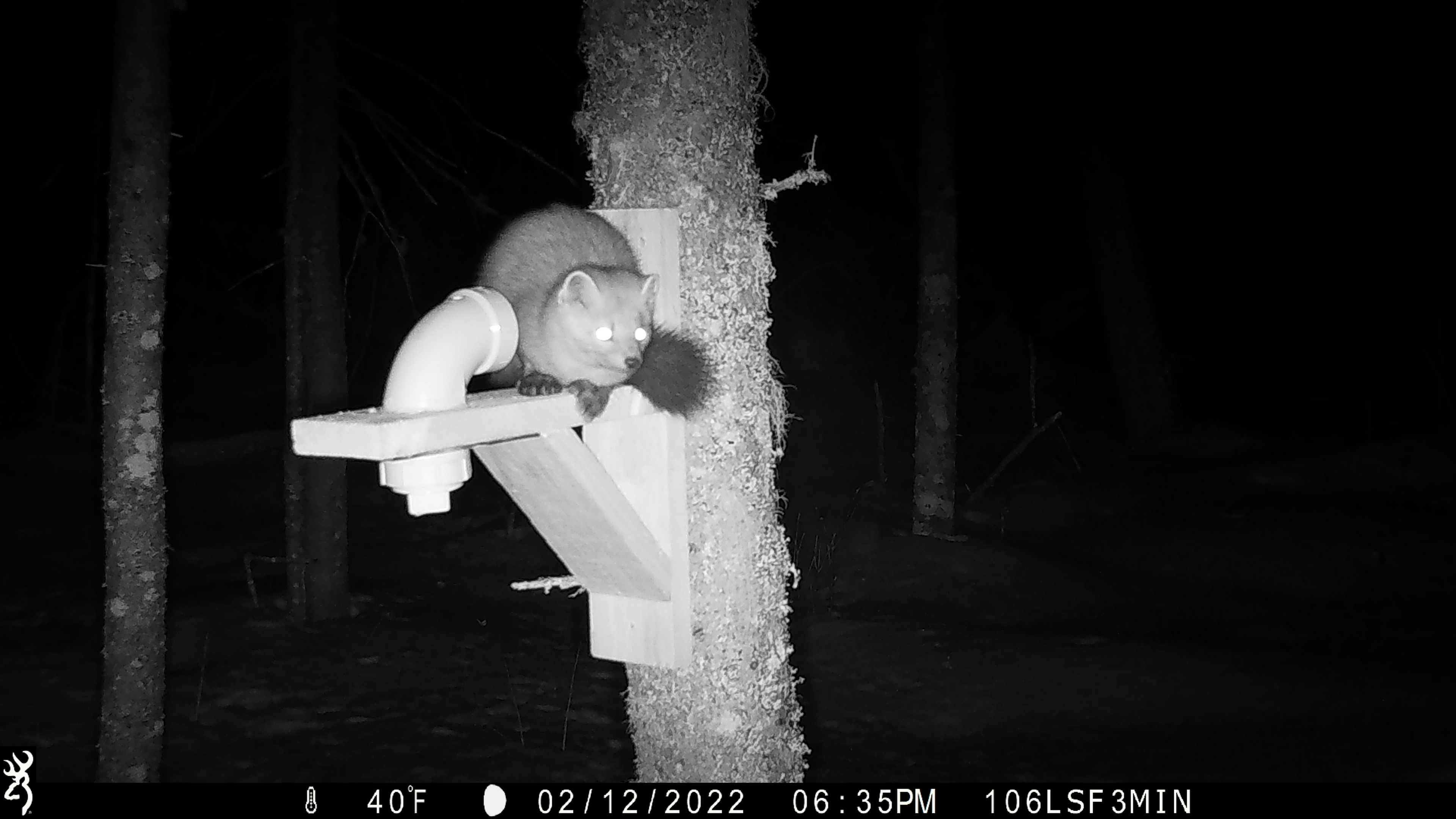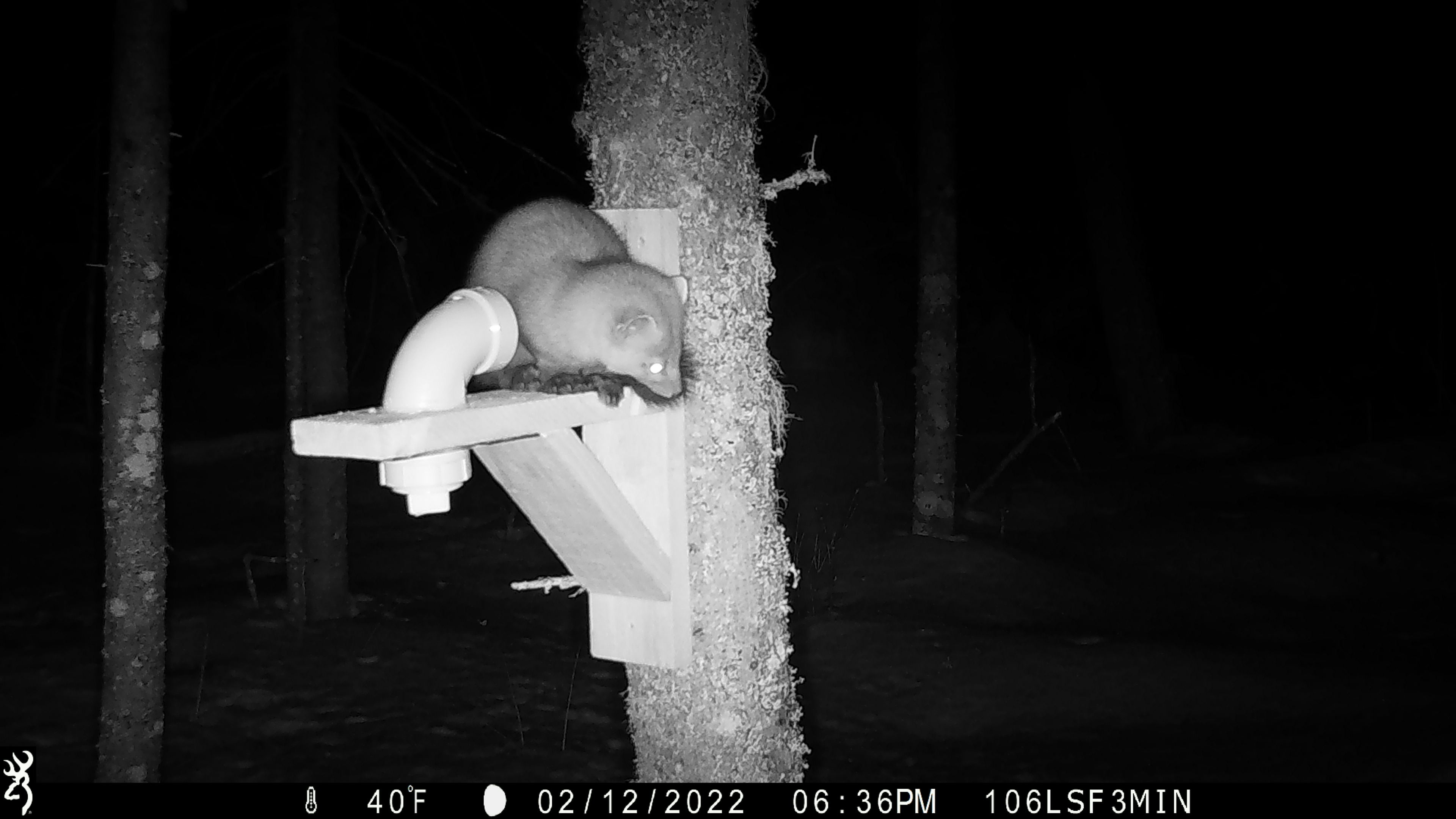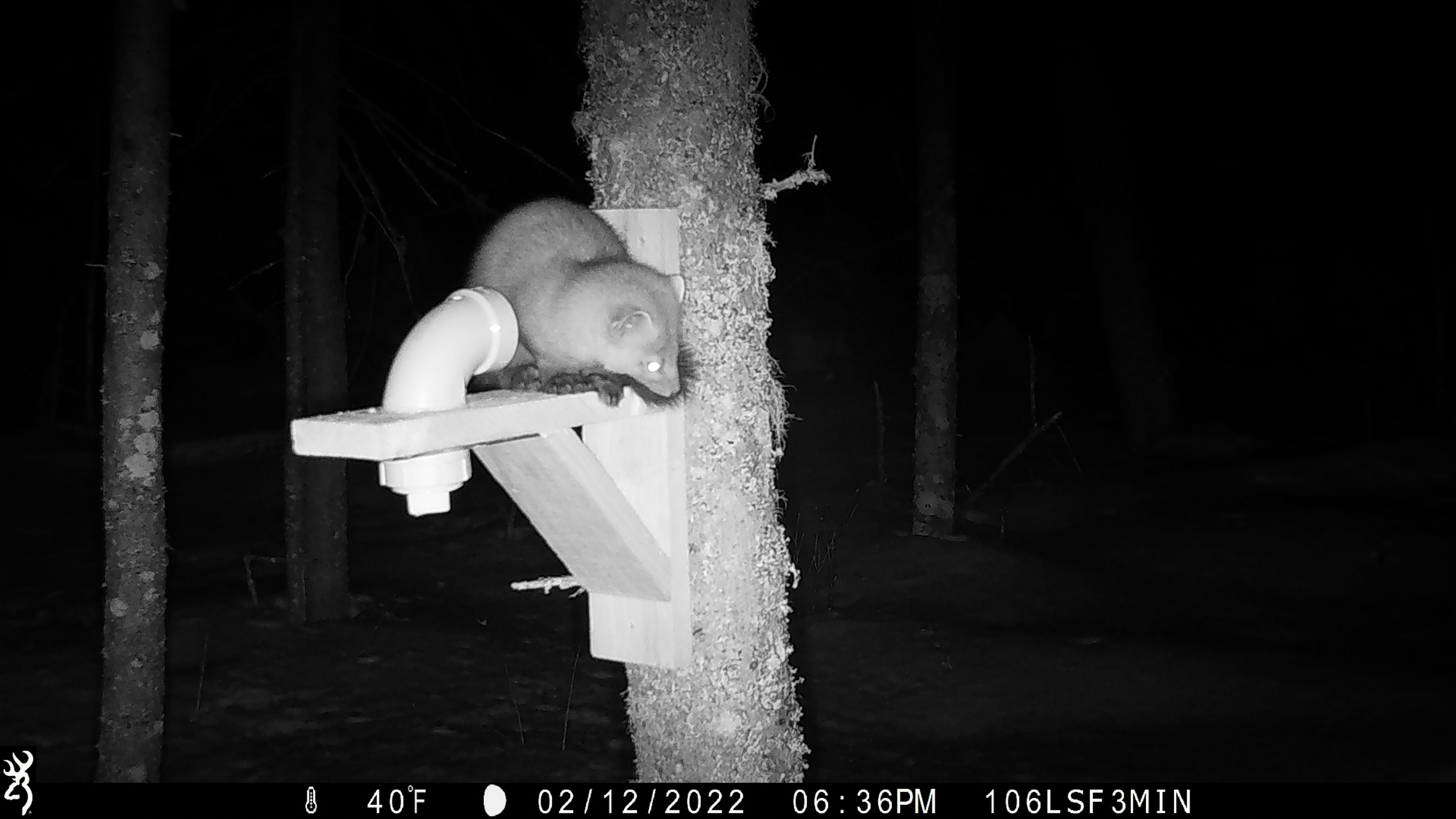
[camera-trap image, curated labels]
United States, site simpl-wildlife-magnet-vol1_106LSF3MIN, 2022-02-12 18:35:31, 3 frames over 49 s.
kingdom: Animalia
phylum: Chordata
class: Mammalia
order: Carnivora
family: Mustelidae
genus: Martes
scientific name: Martes americana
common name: american marten